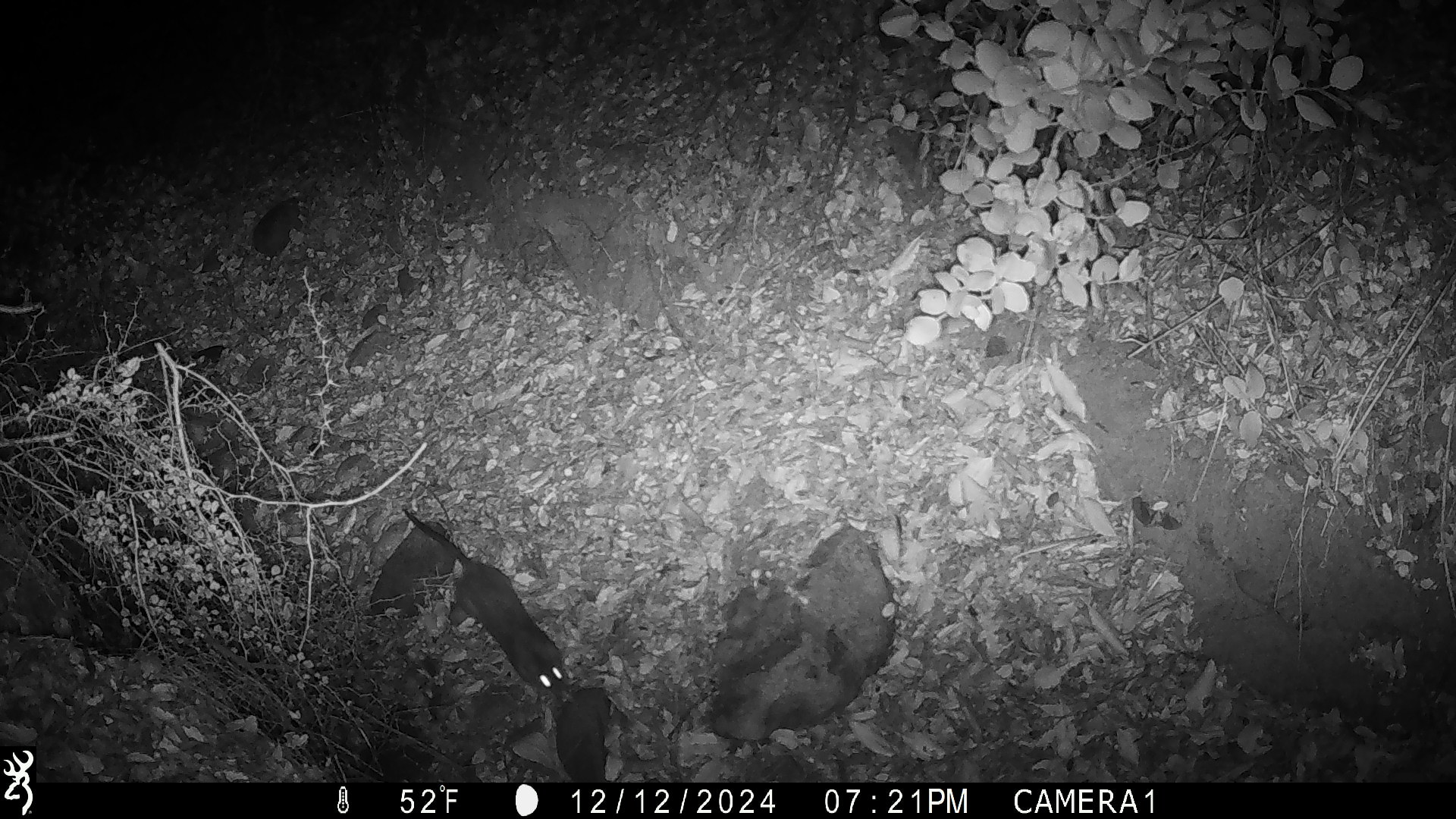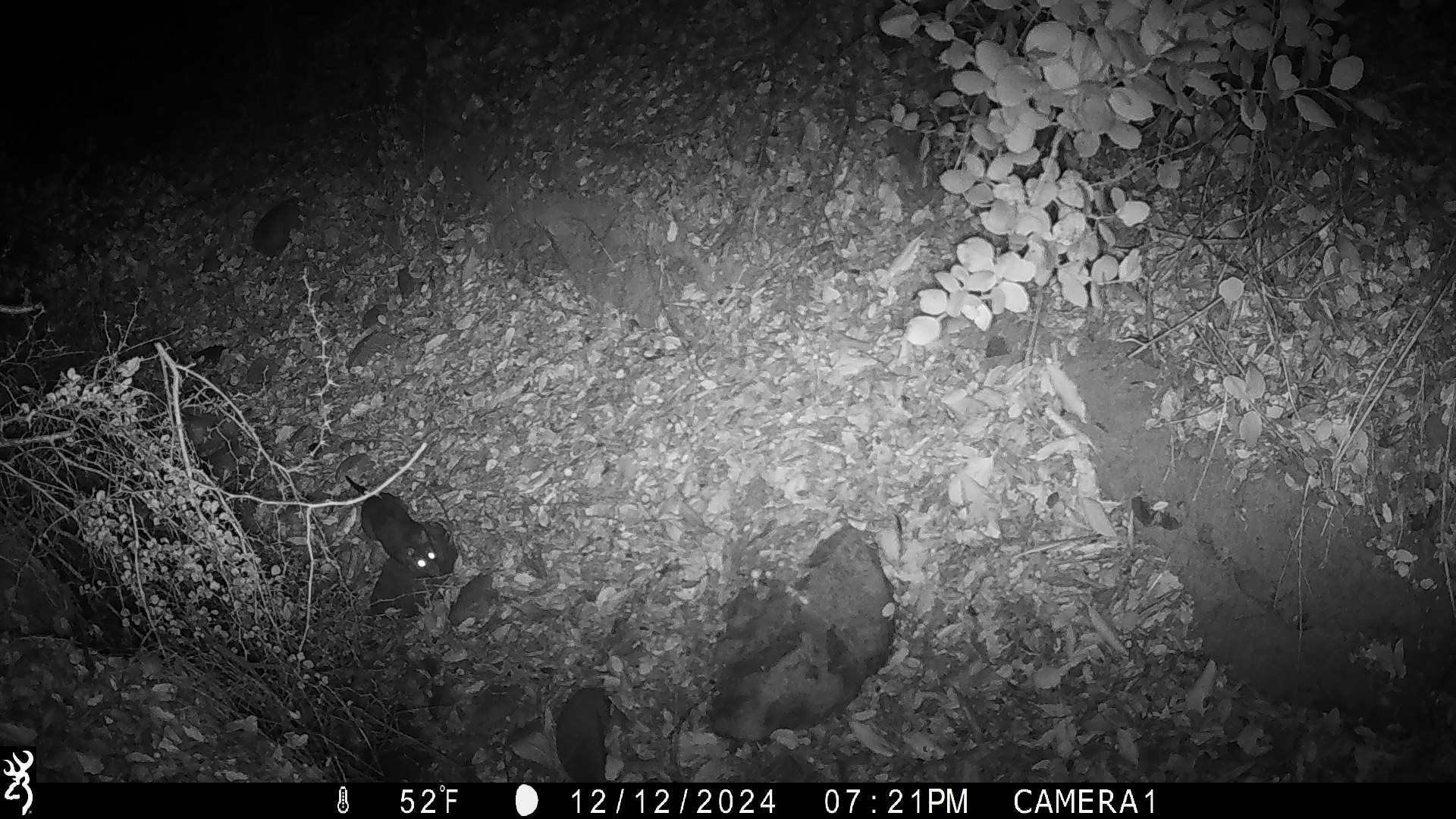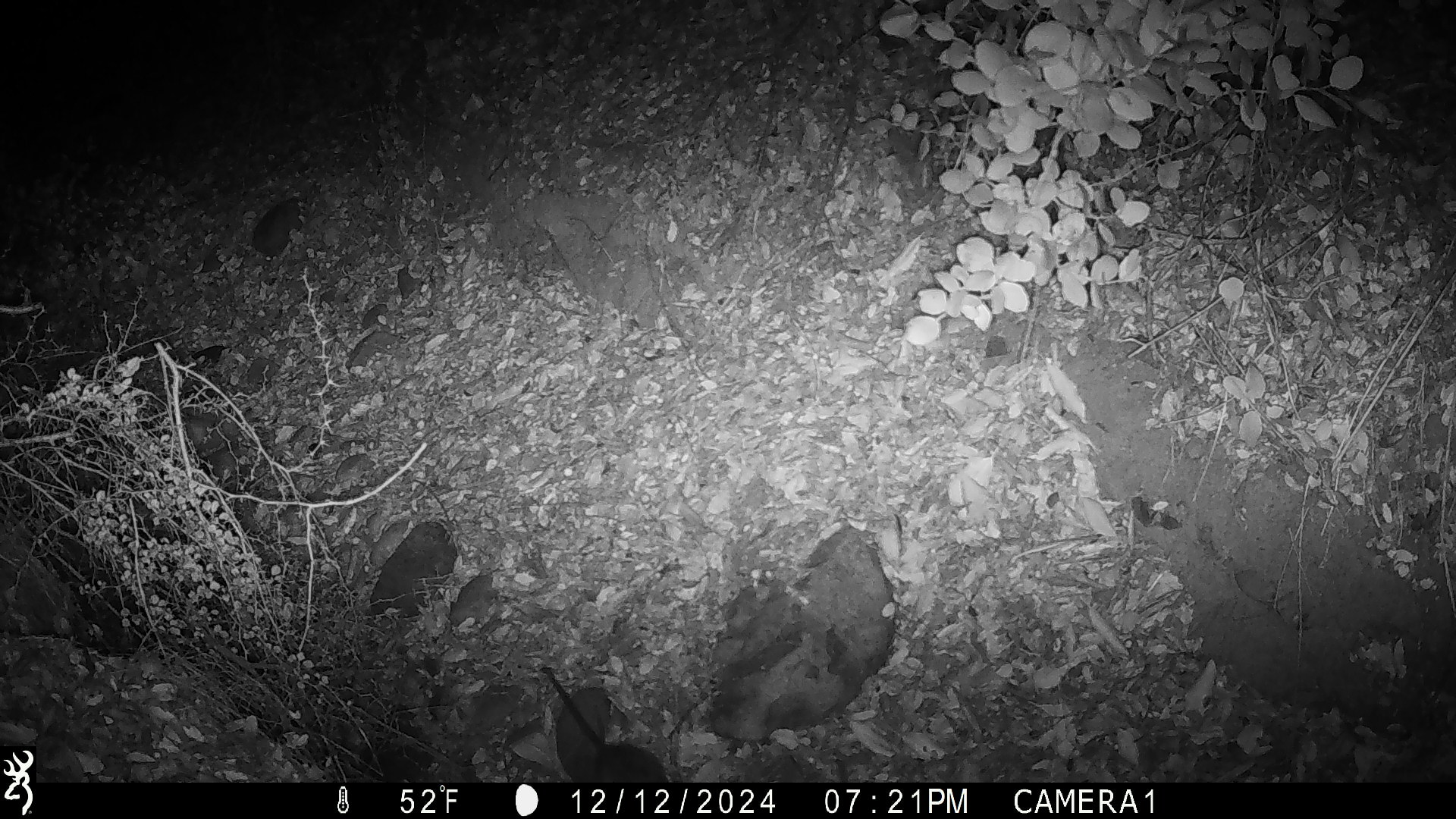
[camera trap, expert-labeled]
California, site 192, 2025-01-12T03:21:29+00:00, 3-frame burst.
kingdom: Animalia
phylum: Chordata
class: Mammalia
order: Rodentia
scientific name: Rodentia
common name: mouse or rat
Mouse or rat (Rodentia).